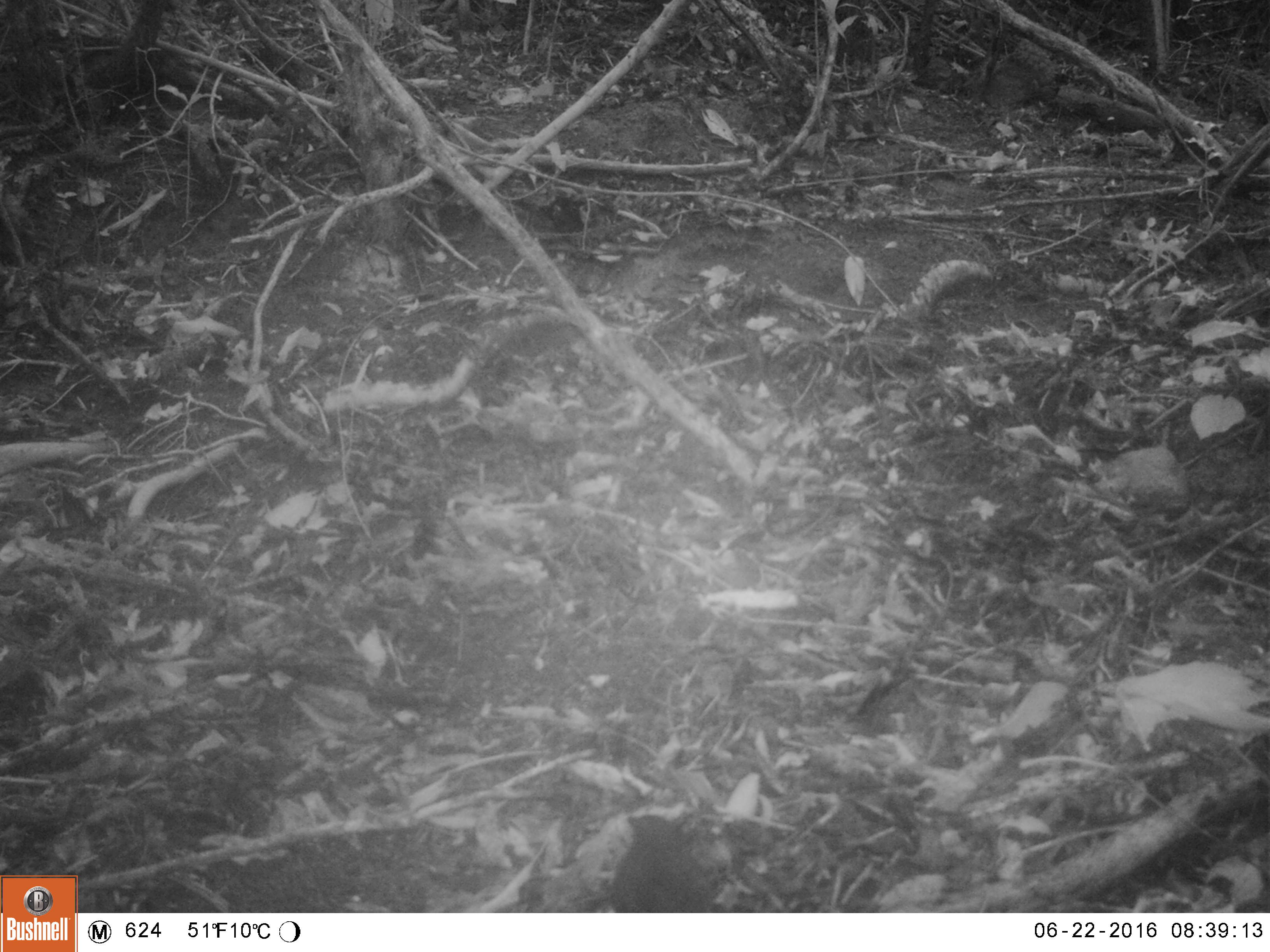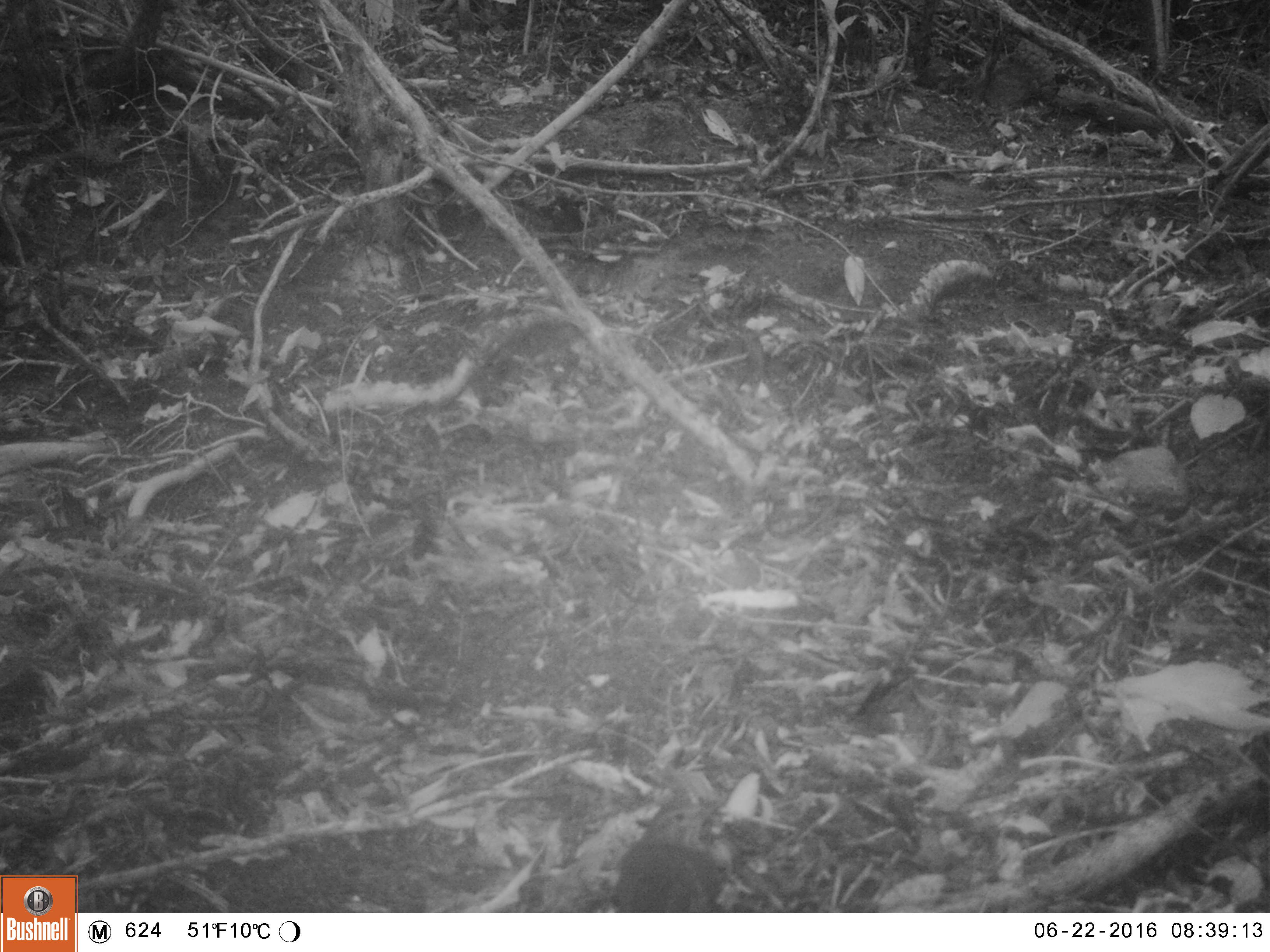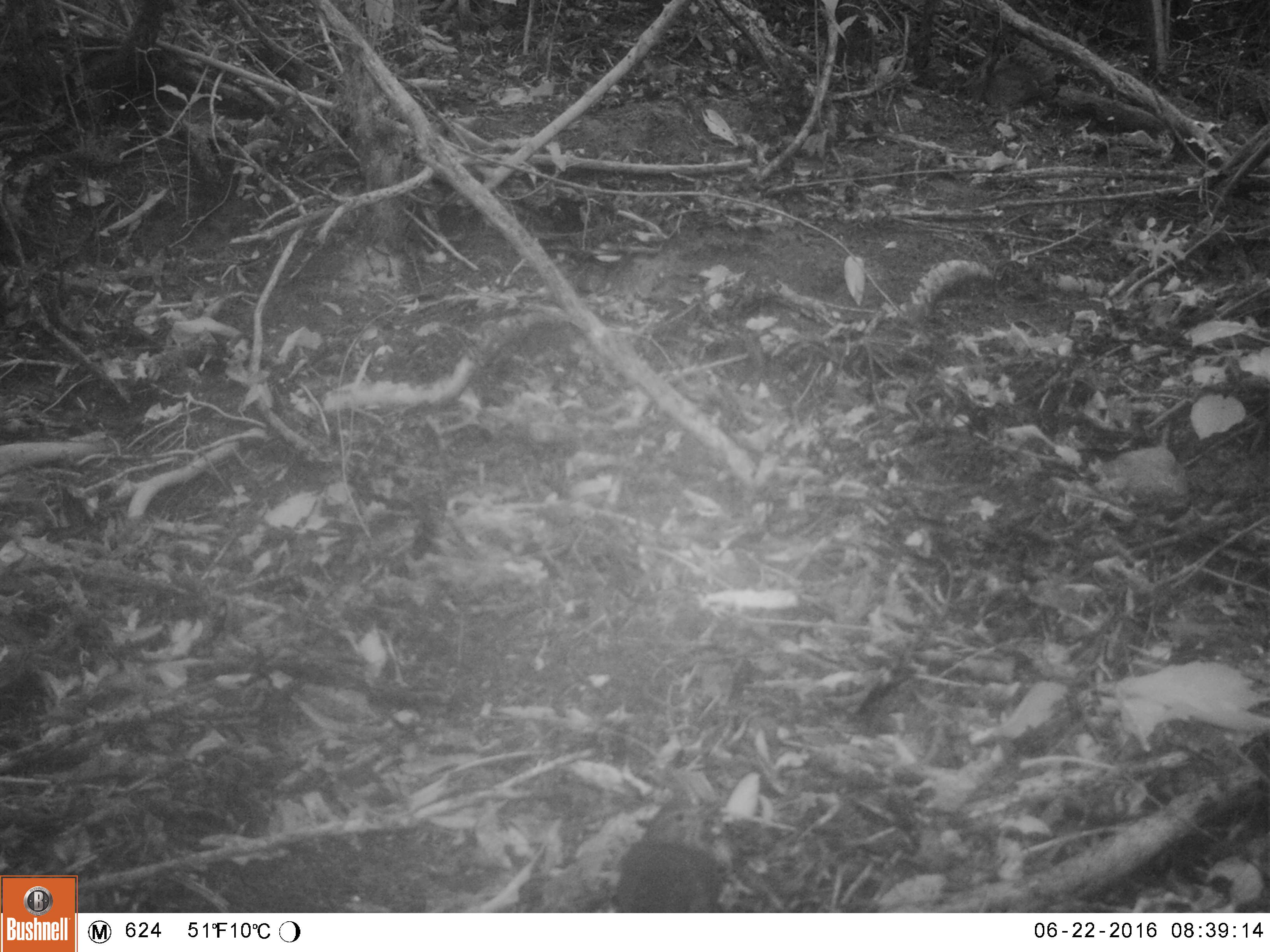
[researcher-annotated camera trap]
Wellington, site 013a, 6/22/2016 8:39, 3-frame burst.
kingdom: Animalia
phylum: Chordata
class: Aves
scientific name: Aves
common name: bird